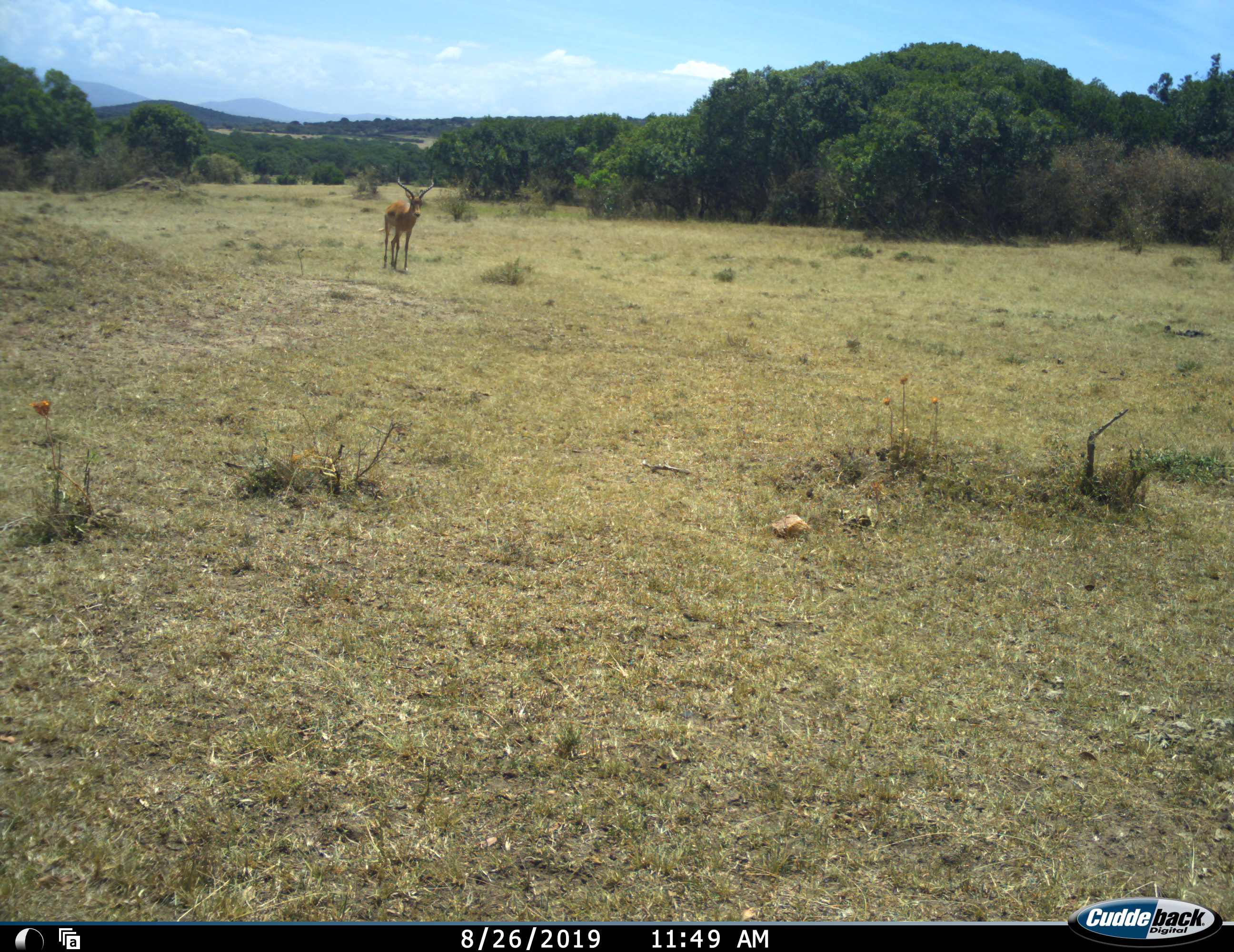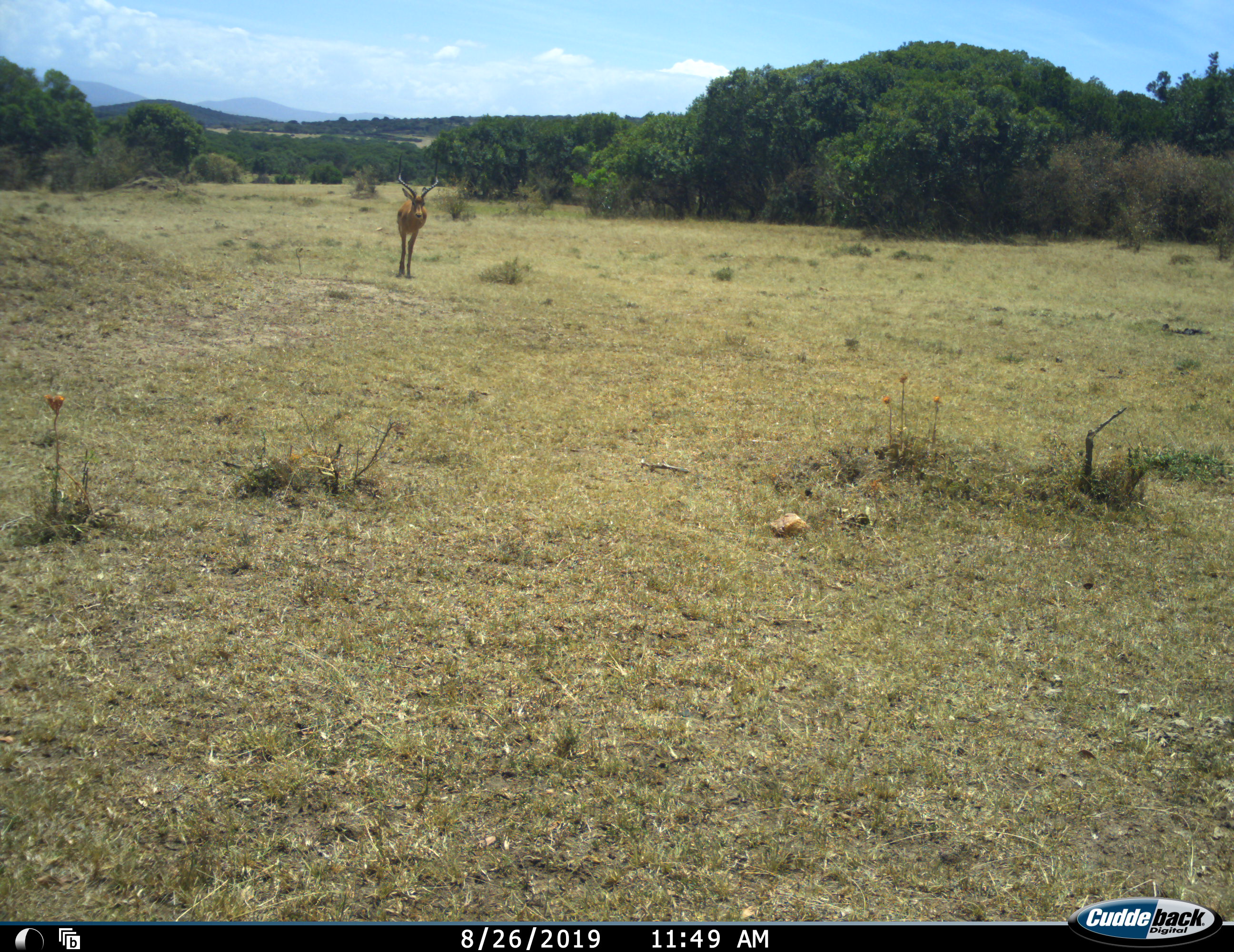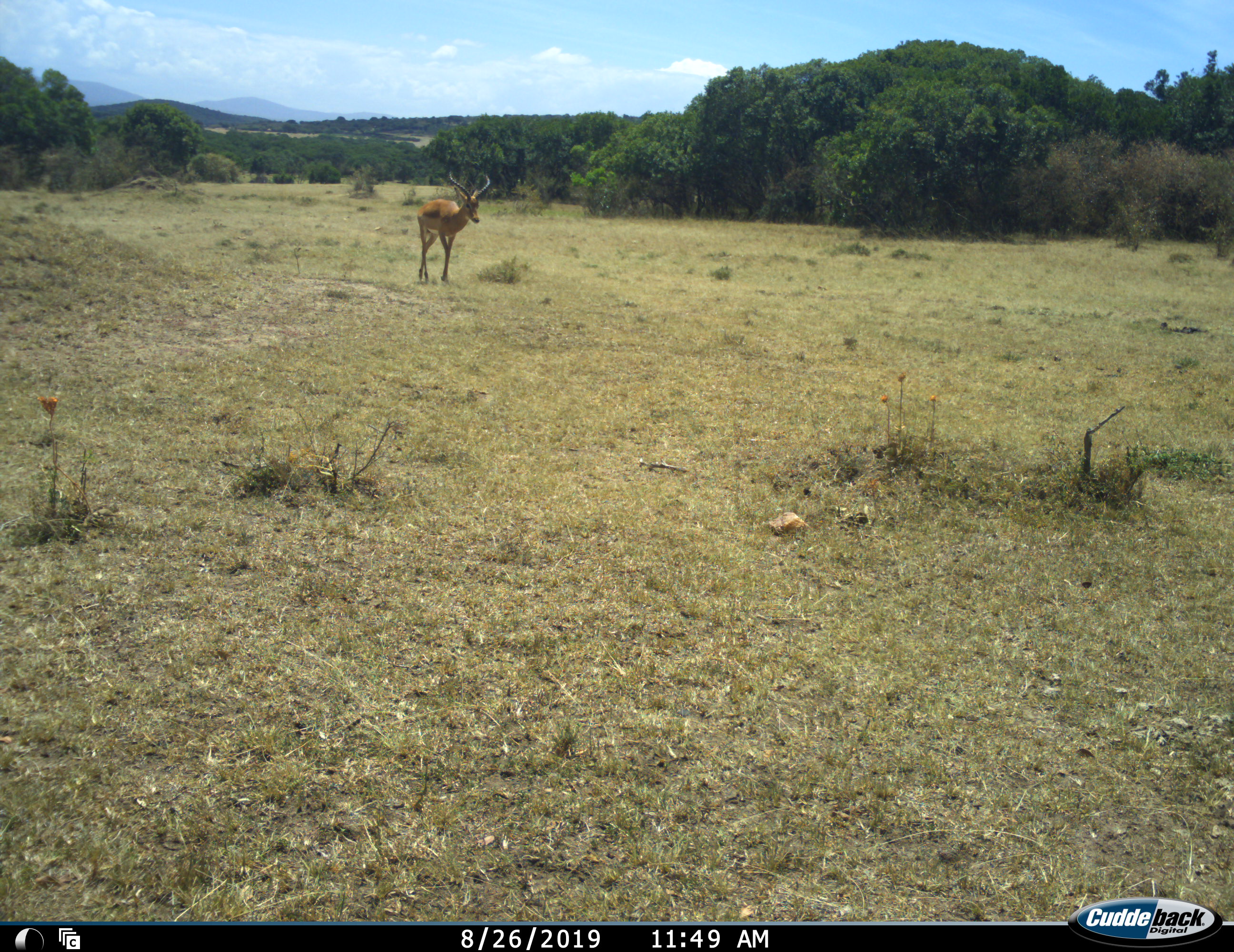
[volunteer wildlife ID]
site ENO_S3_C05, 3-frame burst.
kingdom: Animalia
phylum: Chordata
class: Mammalia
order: Artiodactyla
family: Bovidae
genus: Aepyceros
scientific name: Aepyceros melampus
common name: impala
Impala (Aepyceros melampus), count 1. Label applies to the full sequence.